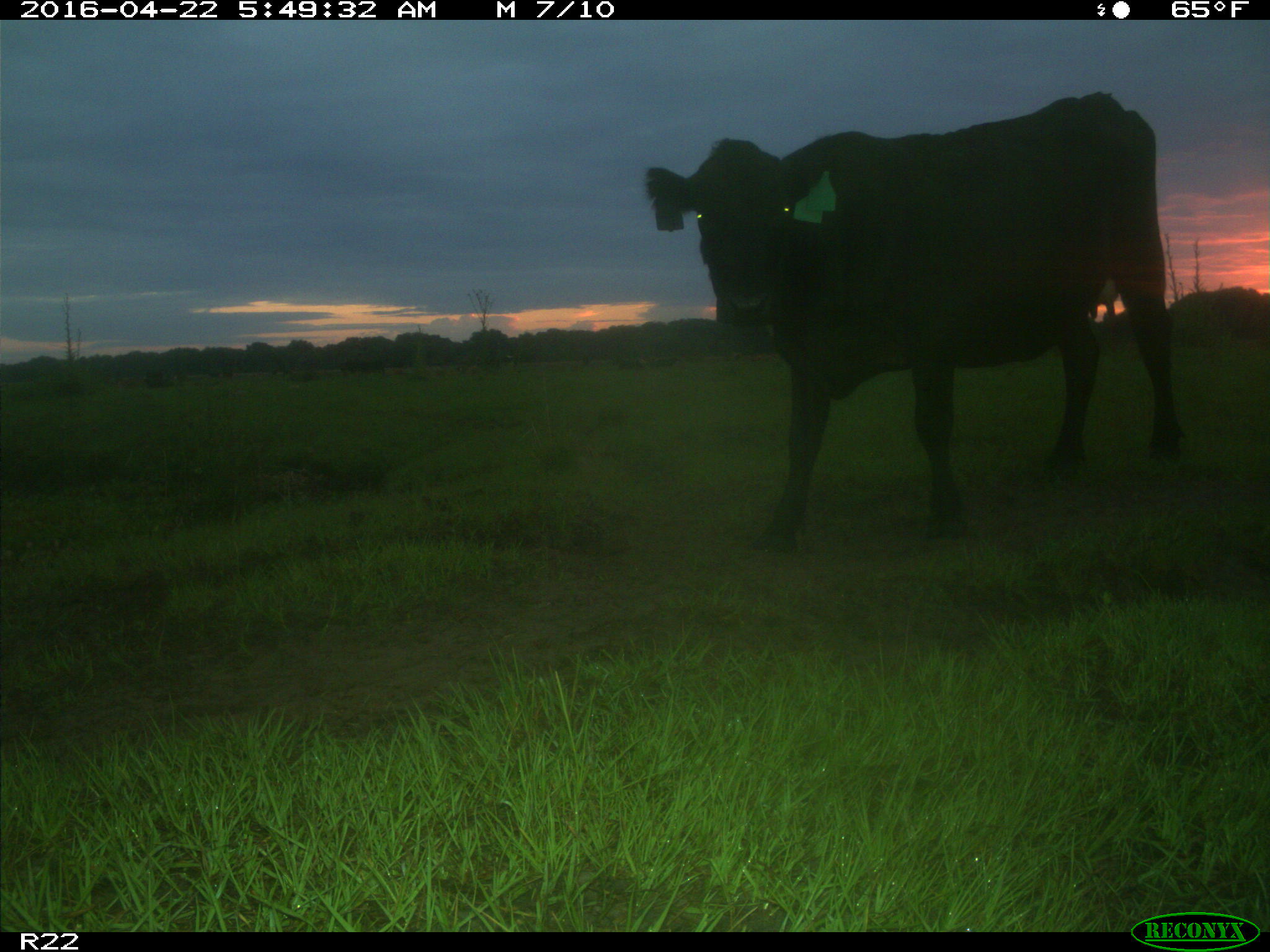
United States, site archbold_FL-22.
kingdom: Animalia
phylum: Chordata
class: Mammalia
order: Artiodactyla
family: Bovidae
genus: Bos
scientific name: Bos taurus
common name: domestic cow